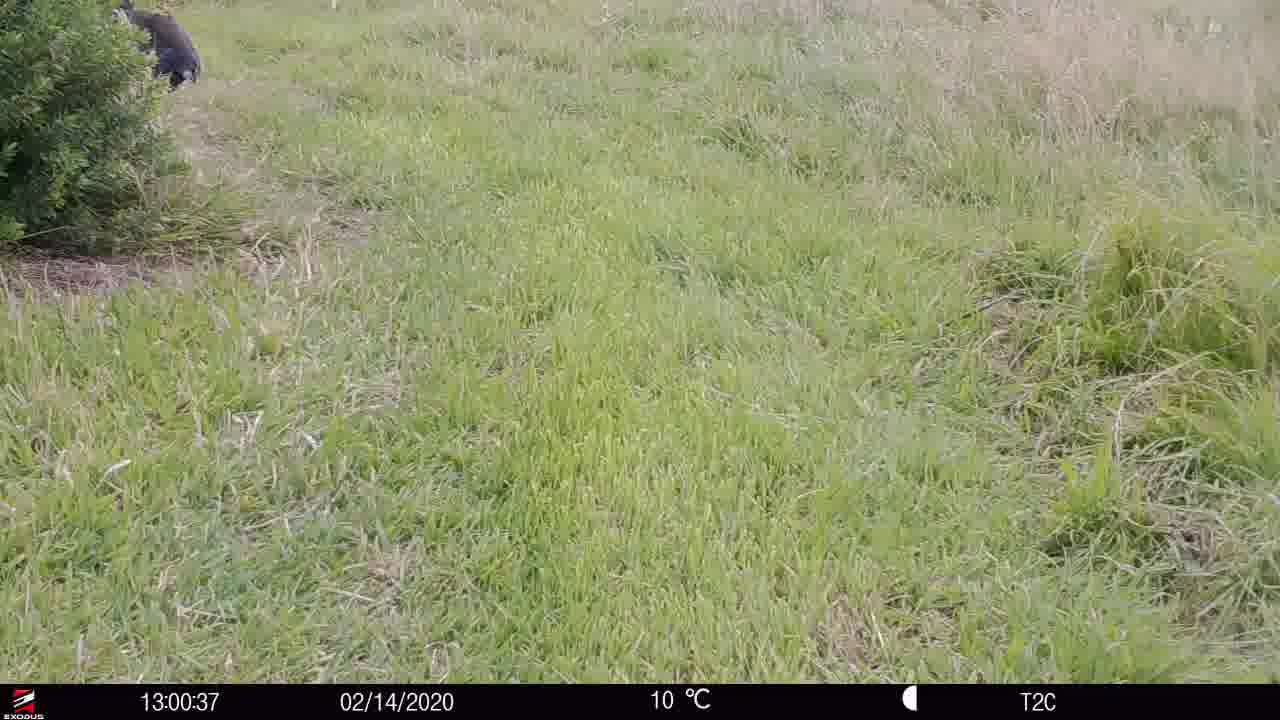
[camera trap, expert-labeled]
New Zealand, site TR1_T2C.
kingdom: Animalia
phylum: Chordata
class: Aves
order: Gruiformes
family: Rallidae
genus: Porphyrio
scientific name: Porphyrio mantelli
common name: takahe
Takahe (Porphyrio mantelli).